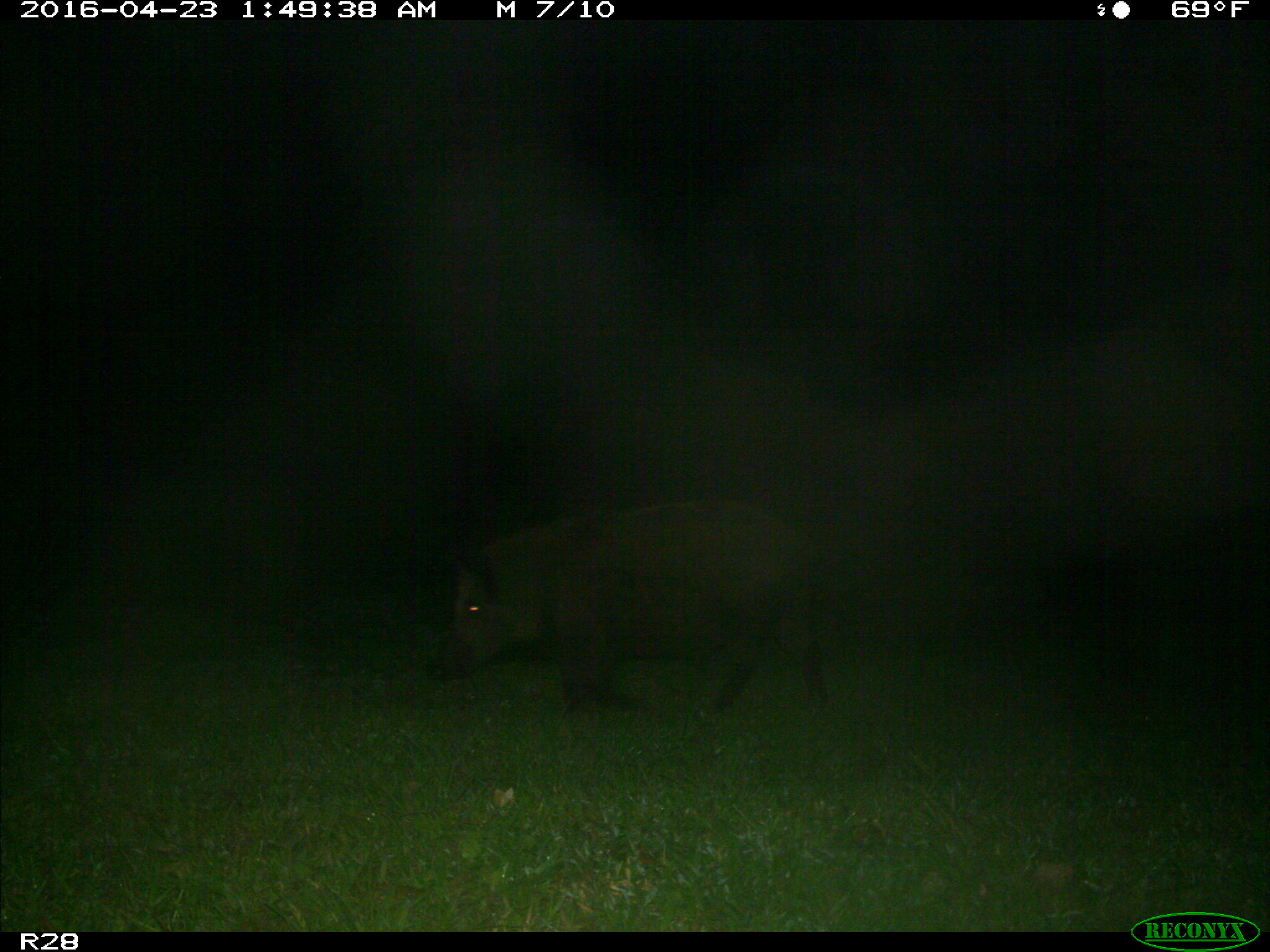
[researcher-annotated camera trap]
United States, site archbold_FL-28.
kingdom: Animalia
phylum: Chordata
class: Mammalia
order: Artiodactyla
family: Suidae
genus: Sus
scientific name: Sus scrofa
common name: wild boar